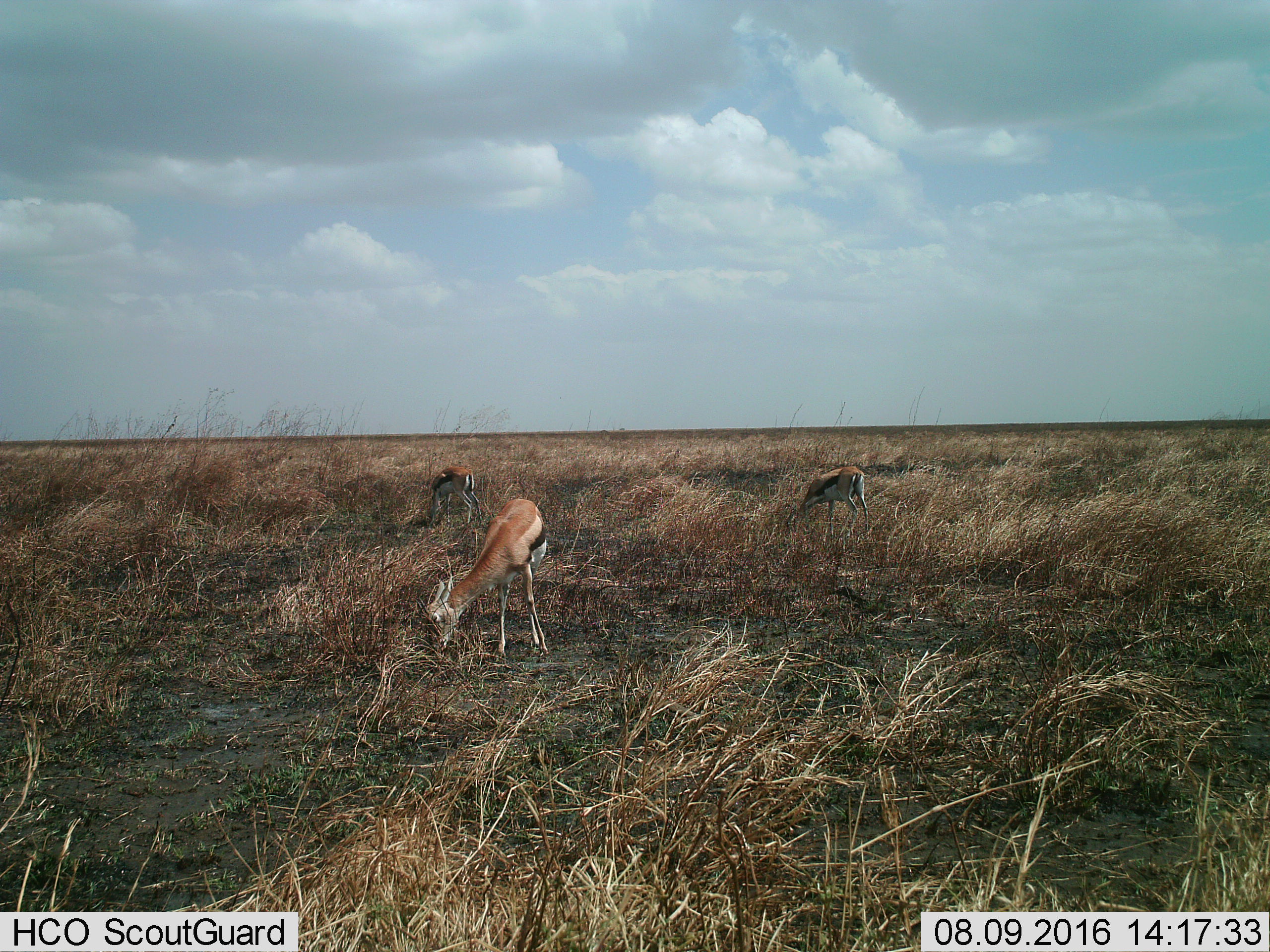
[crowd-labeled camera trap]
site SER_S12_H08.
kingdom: Animalia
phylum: Chordata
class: Mammalia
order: Artiodactyla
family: Bovidae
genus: Eudorcas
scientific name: Eudorcas thomsonii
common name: thomson's gazelle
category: gazellethomsons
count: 3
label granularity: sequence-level